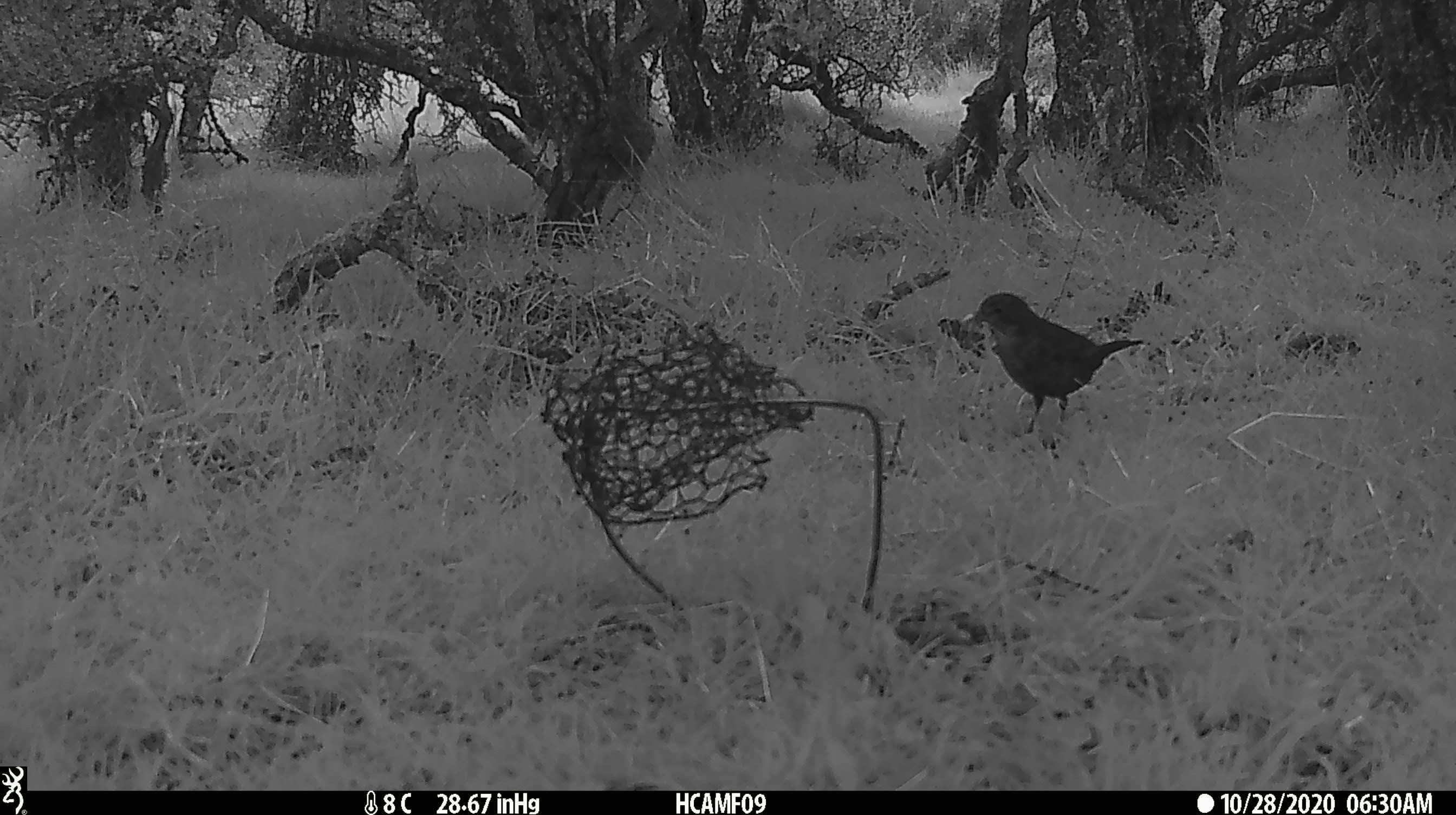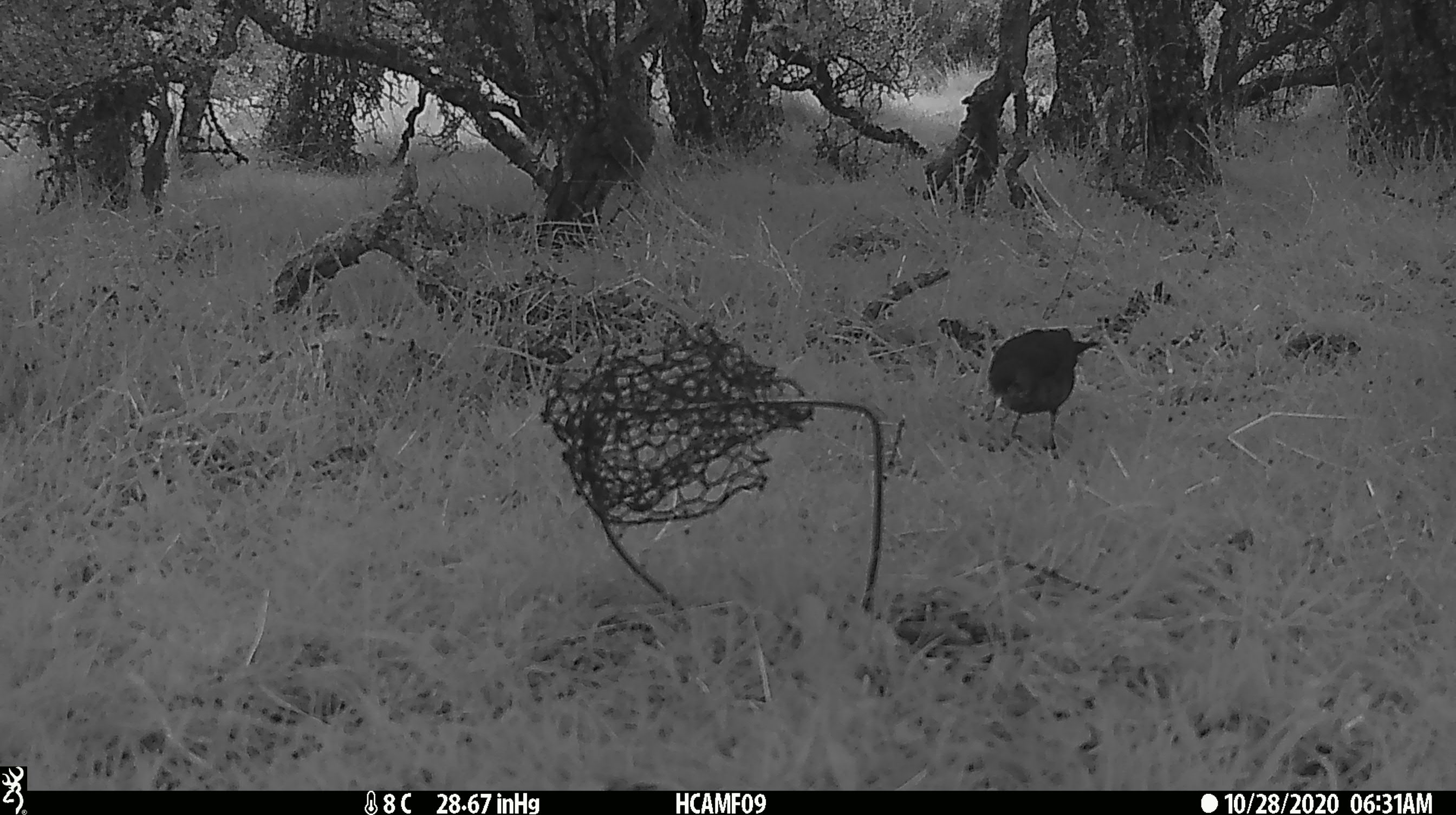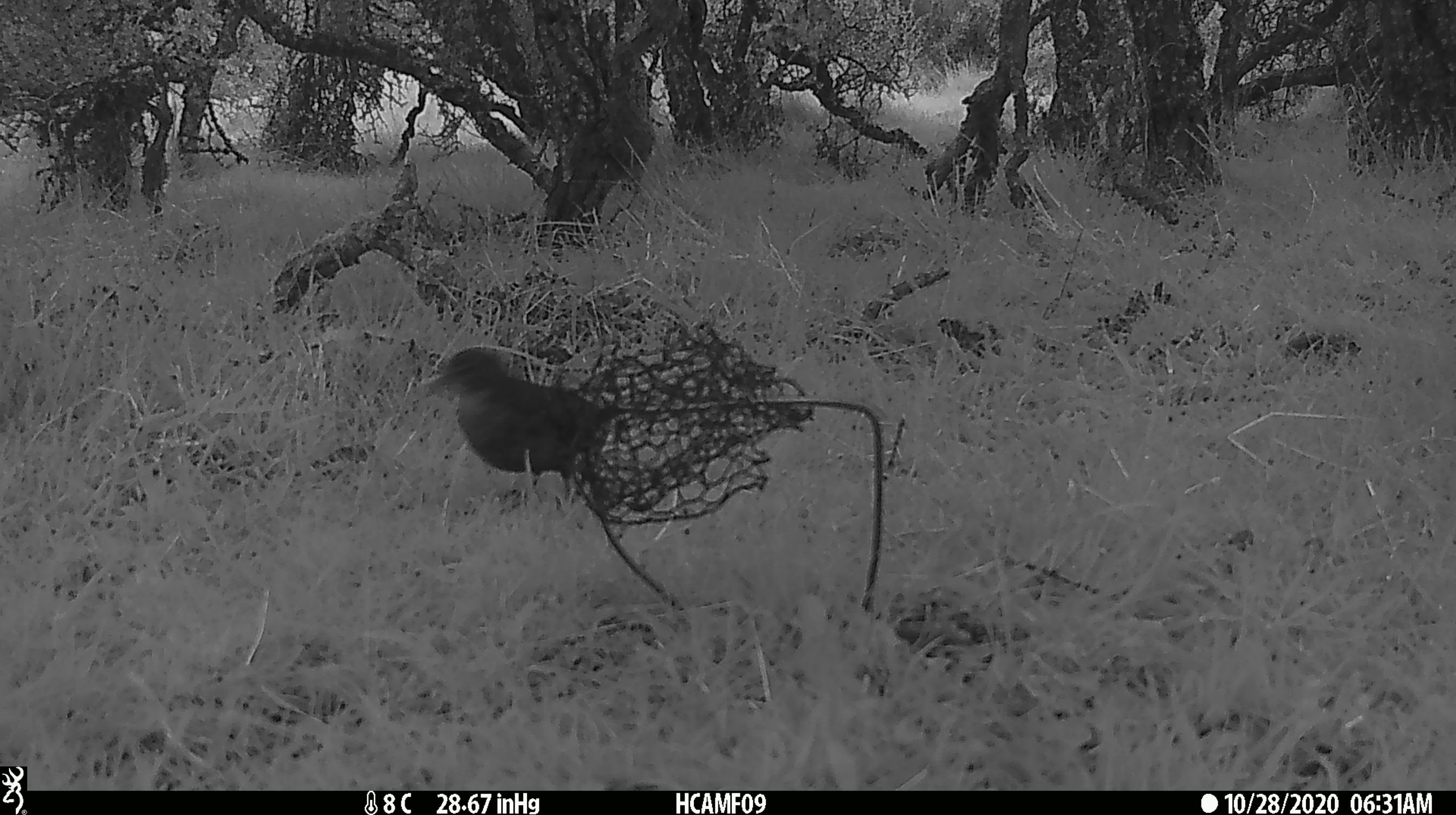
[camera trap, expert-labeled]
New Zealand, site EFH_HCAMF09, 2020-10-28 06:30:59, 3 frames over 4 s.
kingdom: Animalia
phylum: Chordata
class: Aves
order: Passeriformes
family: Turdidae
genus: Turdus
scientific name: Turdus merula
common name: eurasian blackbird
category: blackbird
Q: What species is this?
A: Blackbird (eurasian blackbird) (Turdus merula).